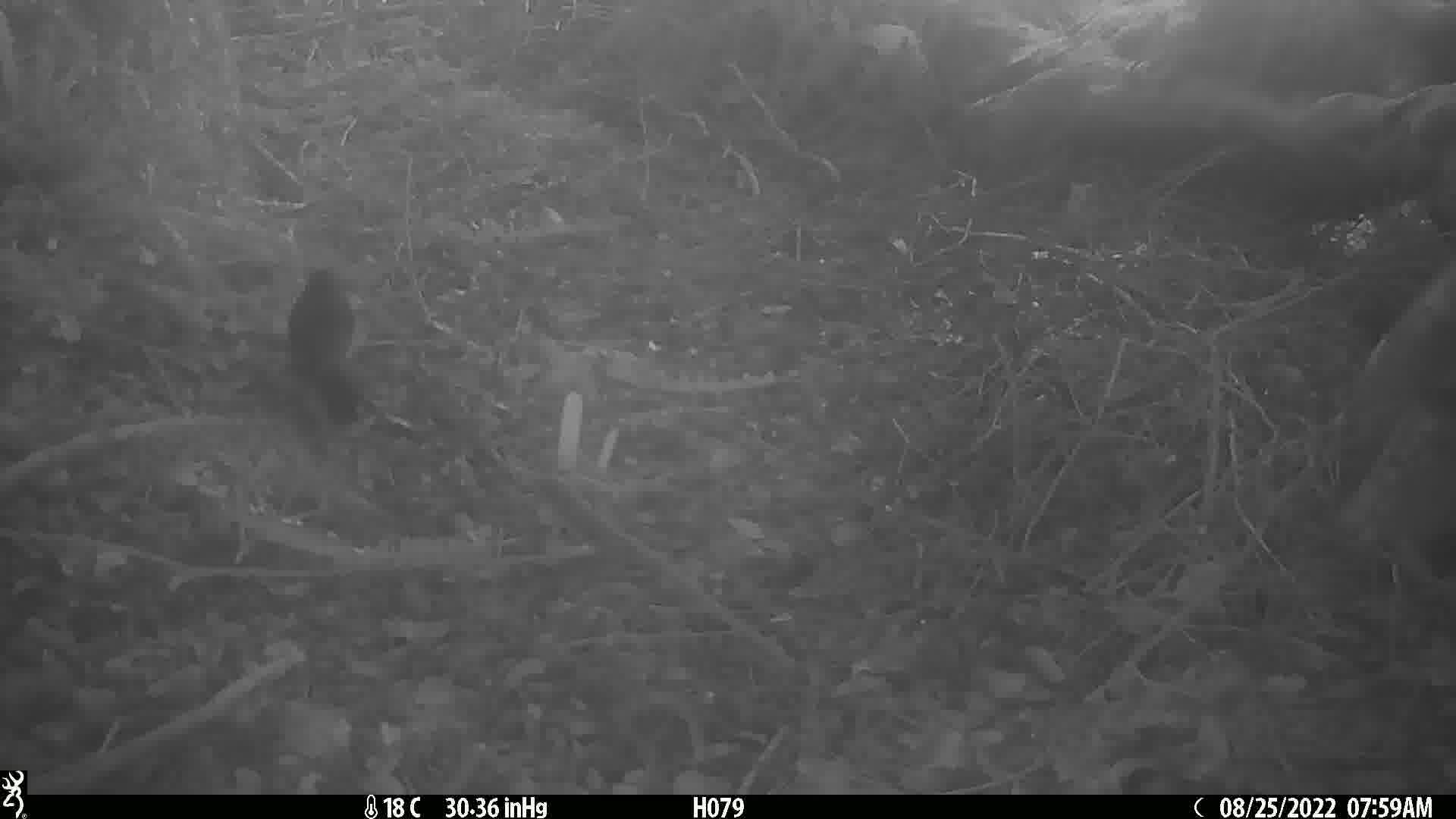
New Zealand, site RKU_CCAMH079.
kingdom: Animalia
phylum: Chordata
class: Aves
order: Passeriformes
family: Turdidae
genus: Turdus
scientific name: Turdus merula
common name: eurasian blackbird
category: blackbird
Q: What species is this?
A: Blackbird (eurasian blackbird) (Turdus merula).